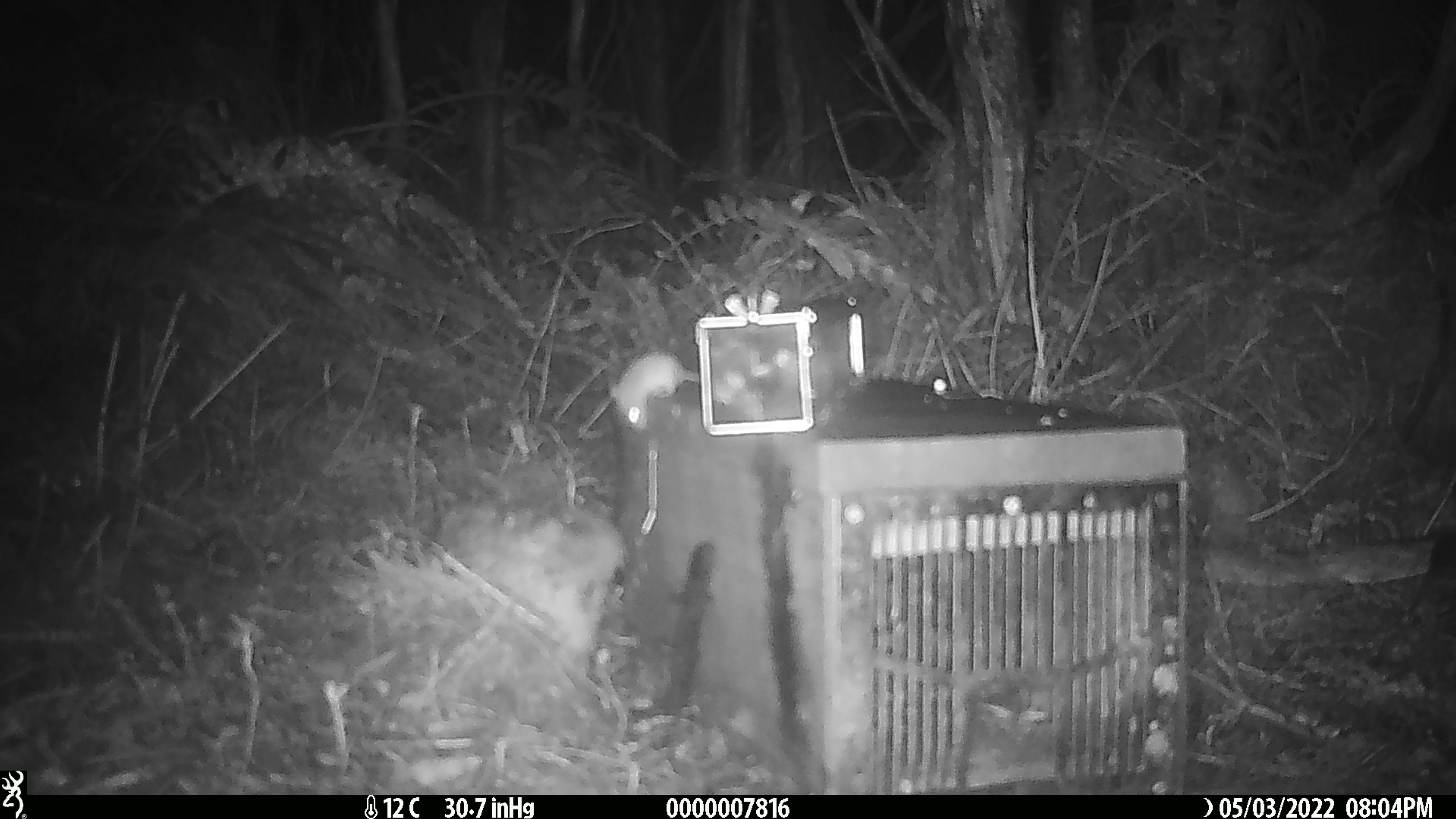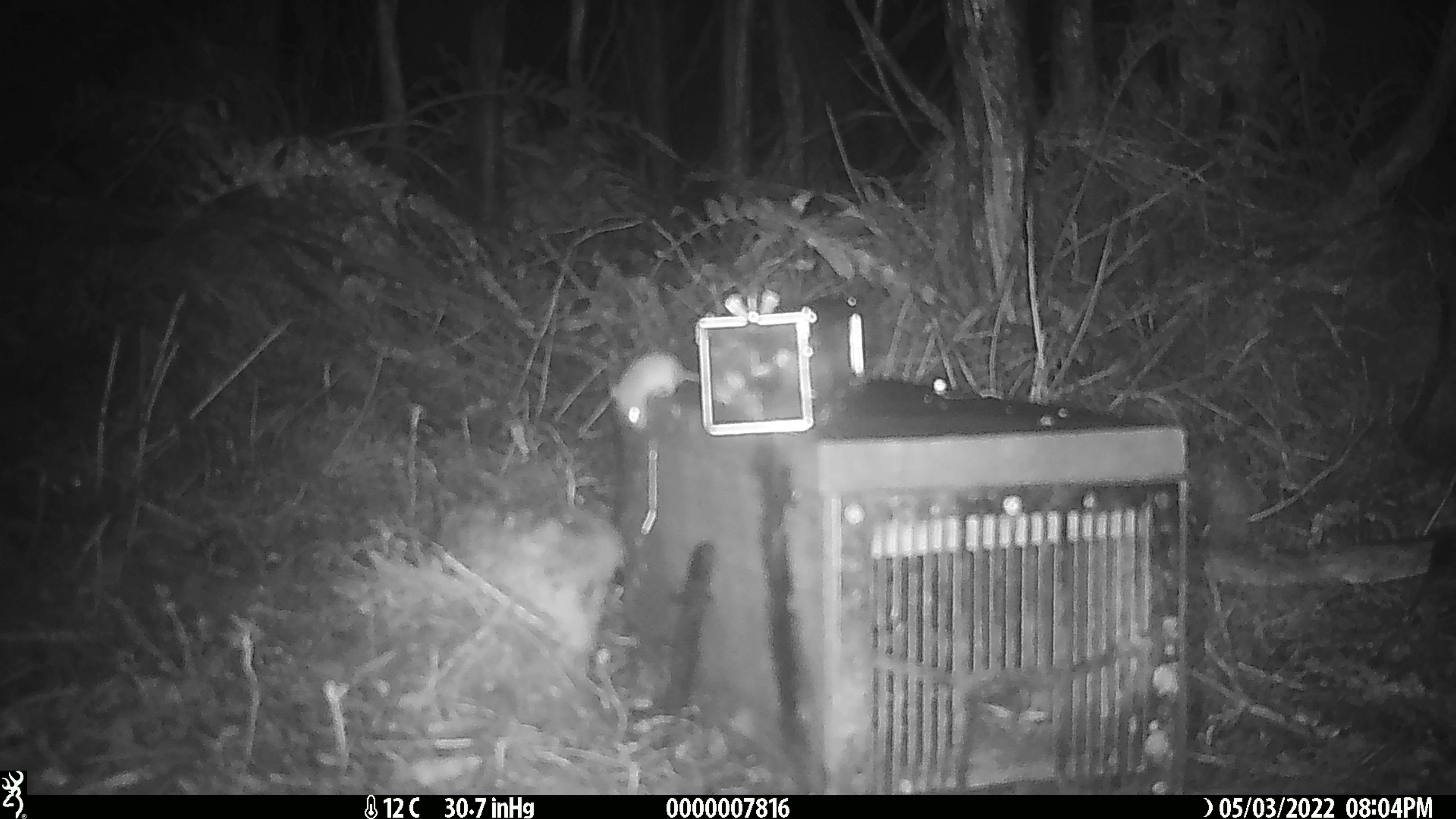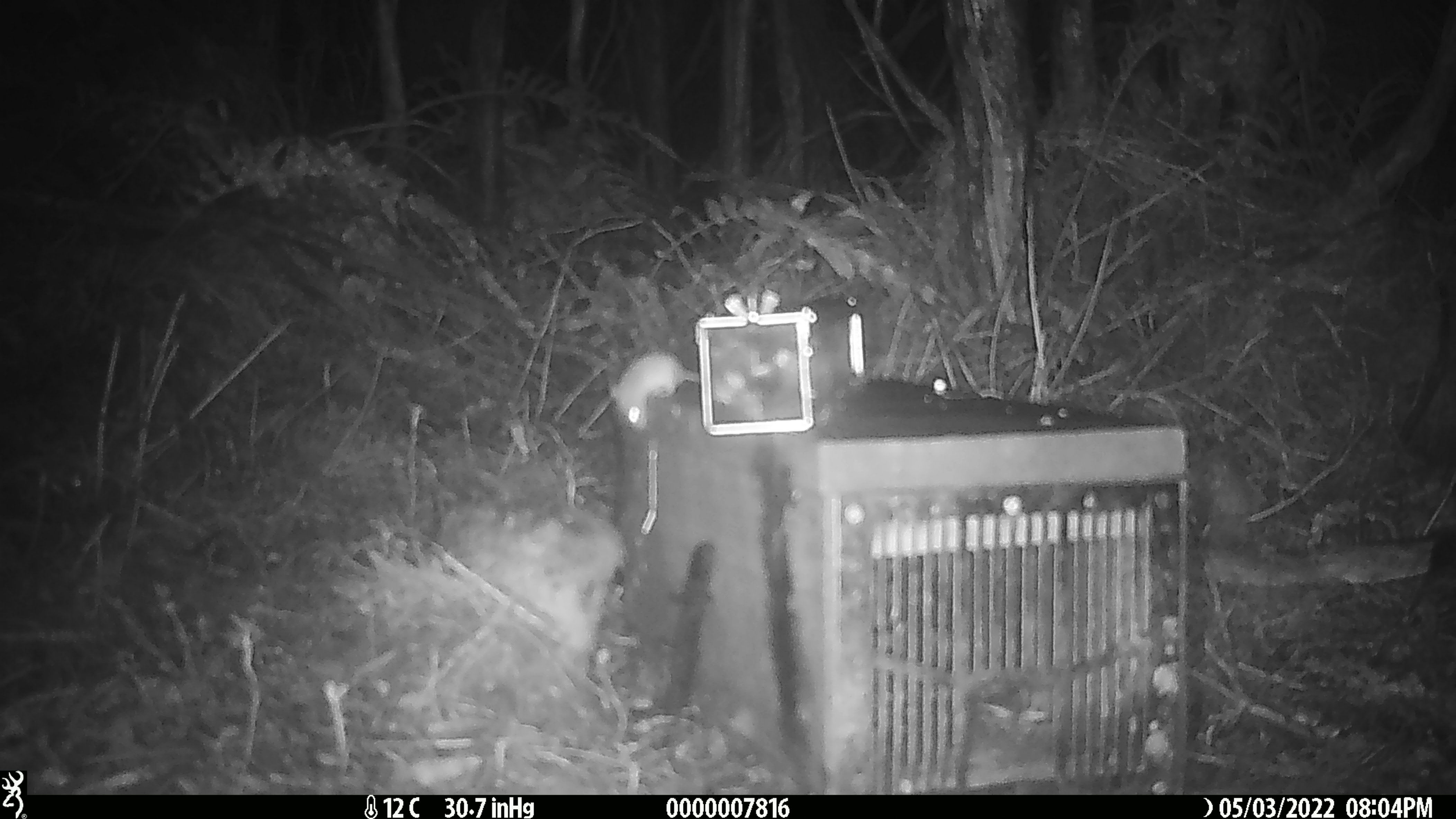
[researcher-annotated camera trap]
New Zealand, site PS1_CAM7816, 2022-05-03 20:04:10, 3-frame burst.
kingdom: Animalia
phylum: Chordata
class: Mammalia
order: Rodentia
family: Muridae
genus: Mus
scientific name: Mus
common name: mouse